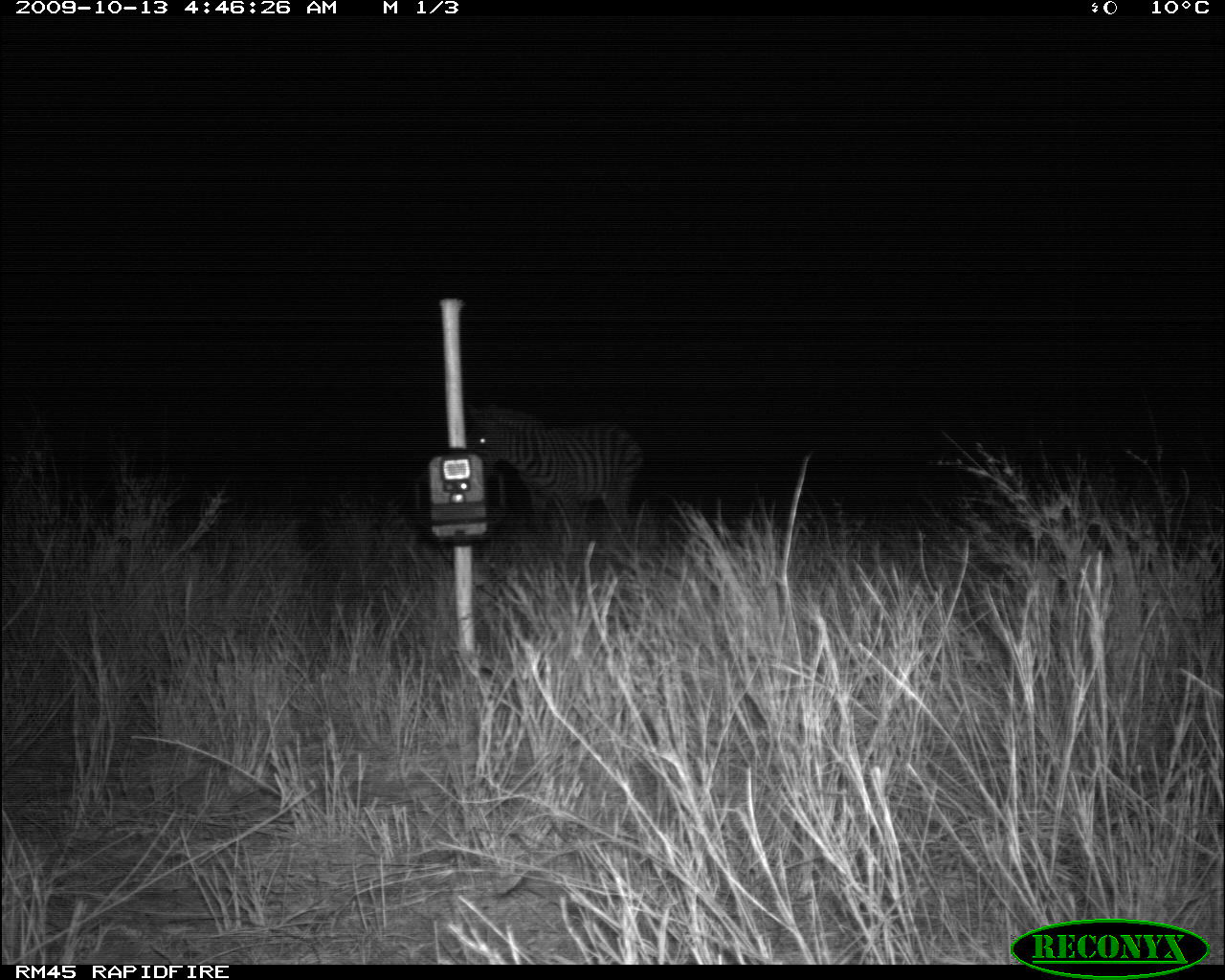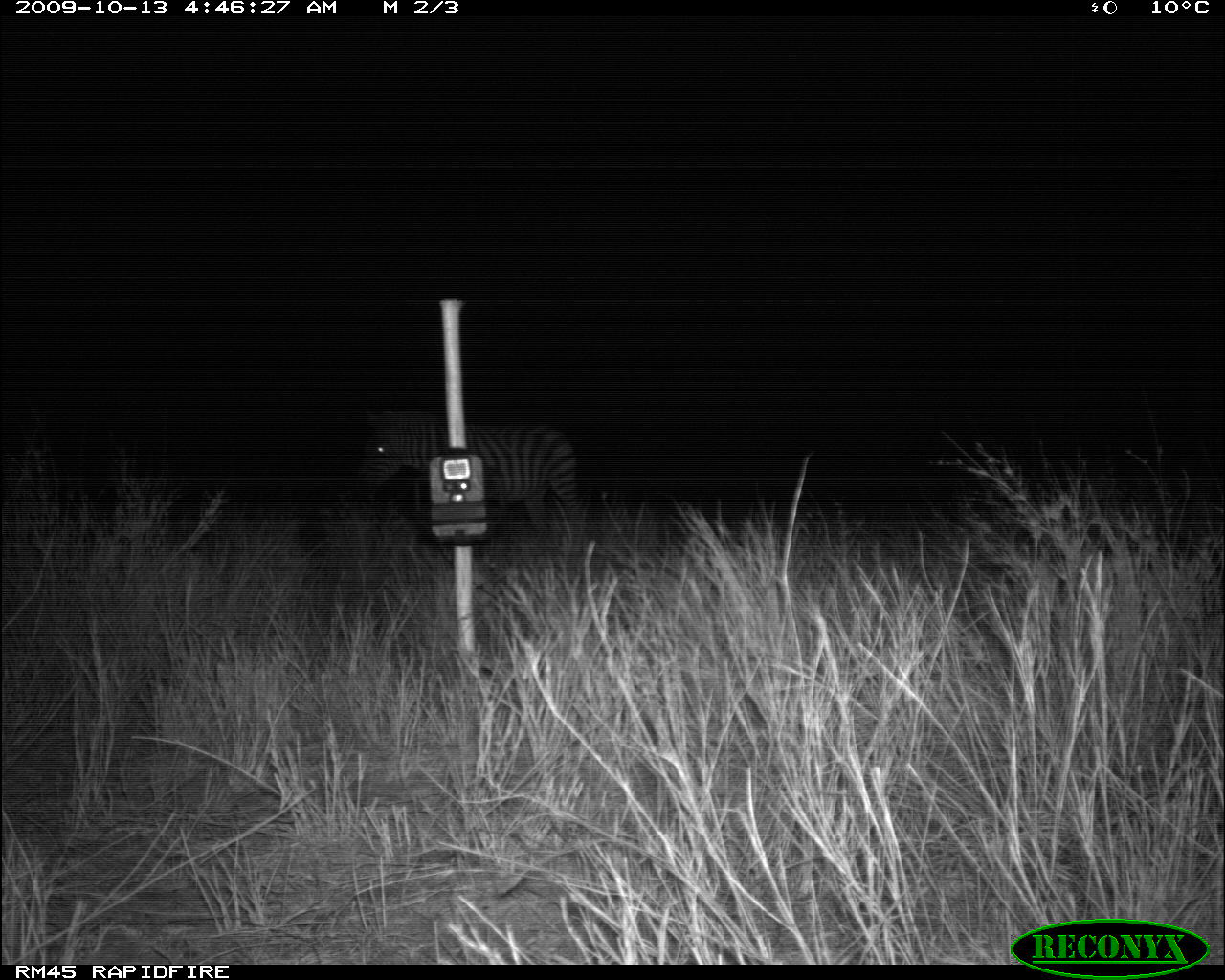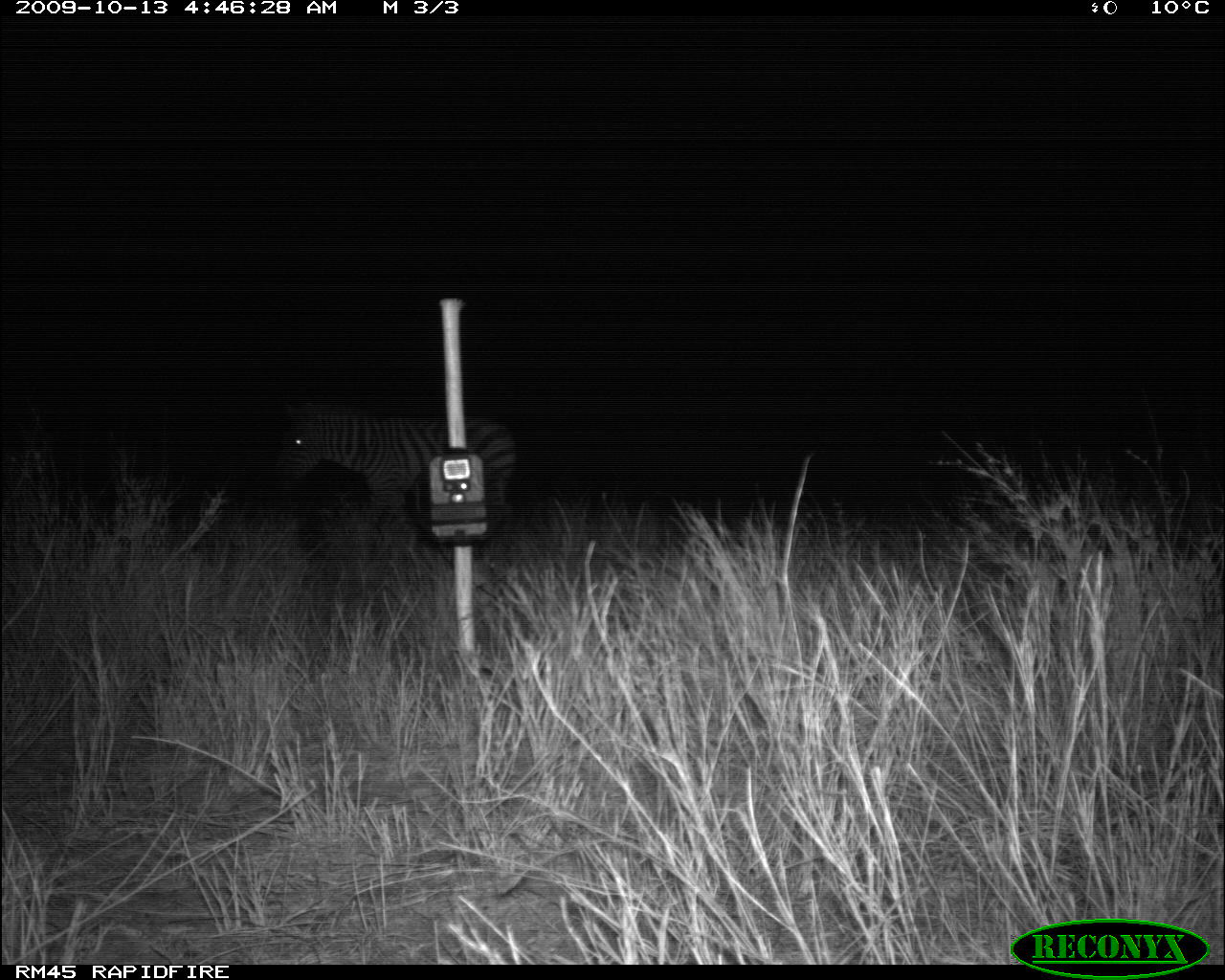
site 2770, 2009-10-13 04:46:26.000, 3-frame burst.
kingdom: Animalia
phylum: Chordata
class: Mammalia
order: Perissodactyla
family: Equidae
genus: Equus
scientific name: Equus quagga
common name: plains zebra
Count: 1.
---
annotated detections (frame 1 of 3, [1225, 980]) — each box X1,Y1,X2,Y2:
equus quagga: 463,397,647,550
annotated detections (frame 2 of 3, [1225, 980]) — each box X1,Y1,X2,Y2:
equus quagga: 348,405,585,553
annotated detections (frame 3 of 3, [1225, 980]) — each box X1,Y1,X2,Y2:
equus quagga: 261,380,522,551